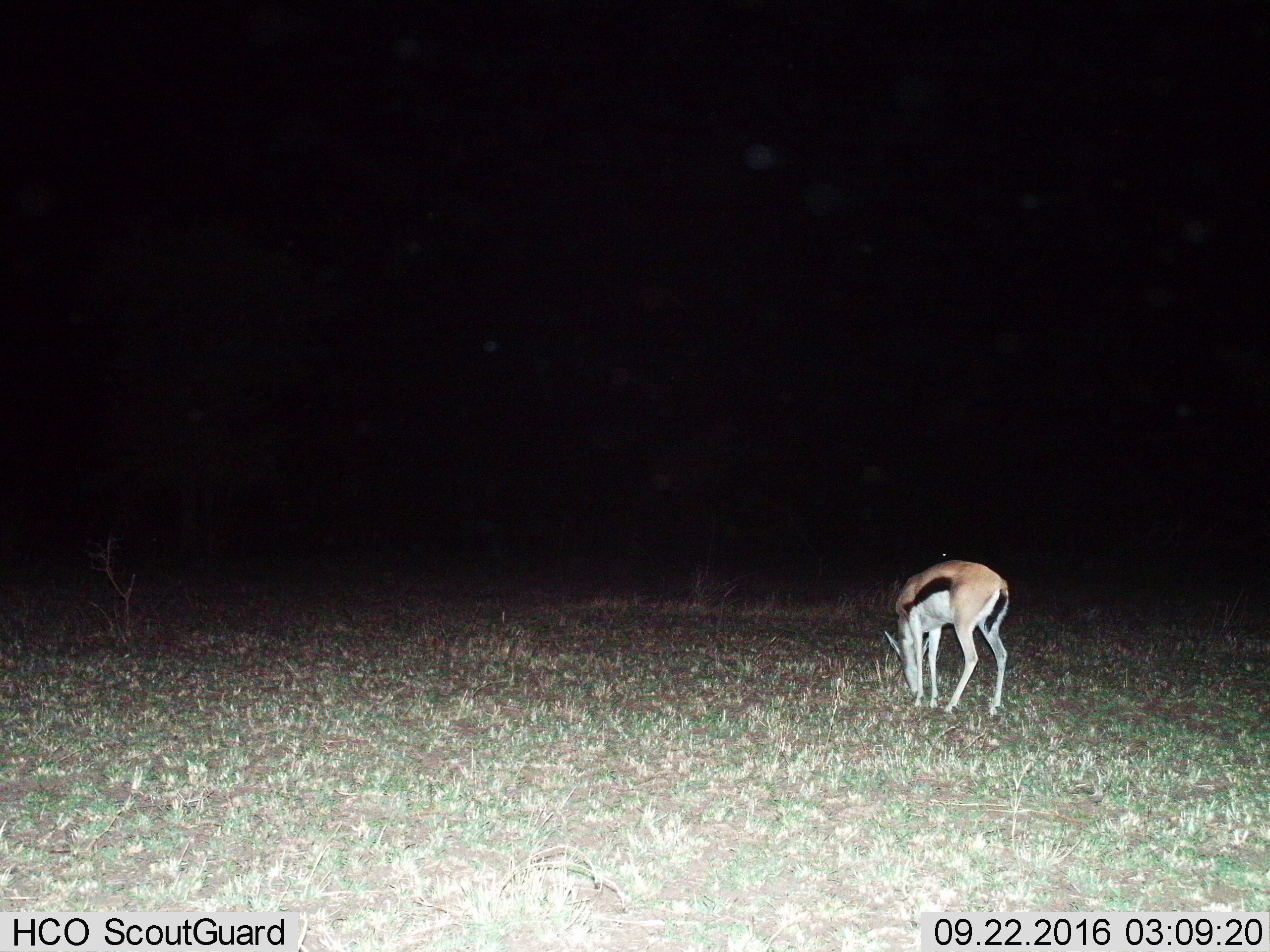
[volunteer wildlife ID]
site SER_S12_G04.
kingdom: Animalia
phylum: Chordata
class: Mammalia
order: Artiodactyla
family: Bovidae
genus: Eudorcas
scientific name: Eudorcas thomsonii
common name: thomson's gazelle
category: gazellethomsons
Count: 1.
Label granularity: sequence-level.